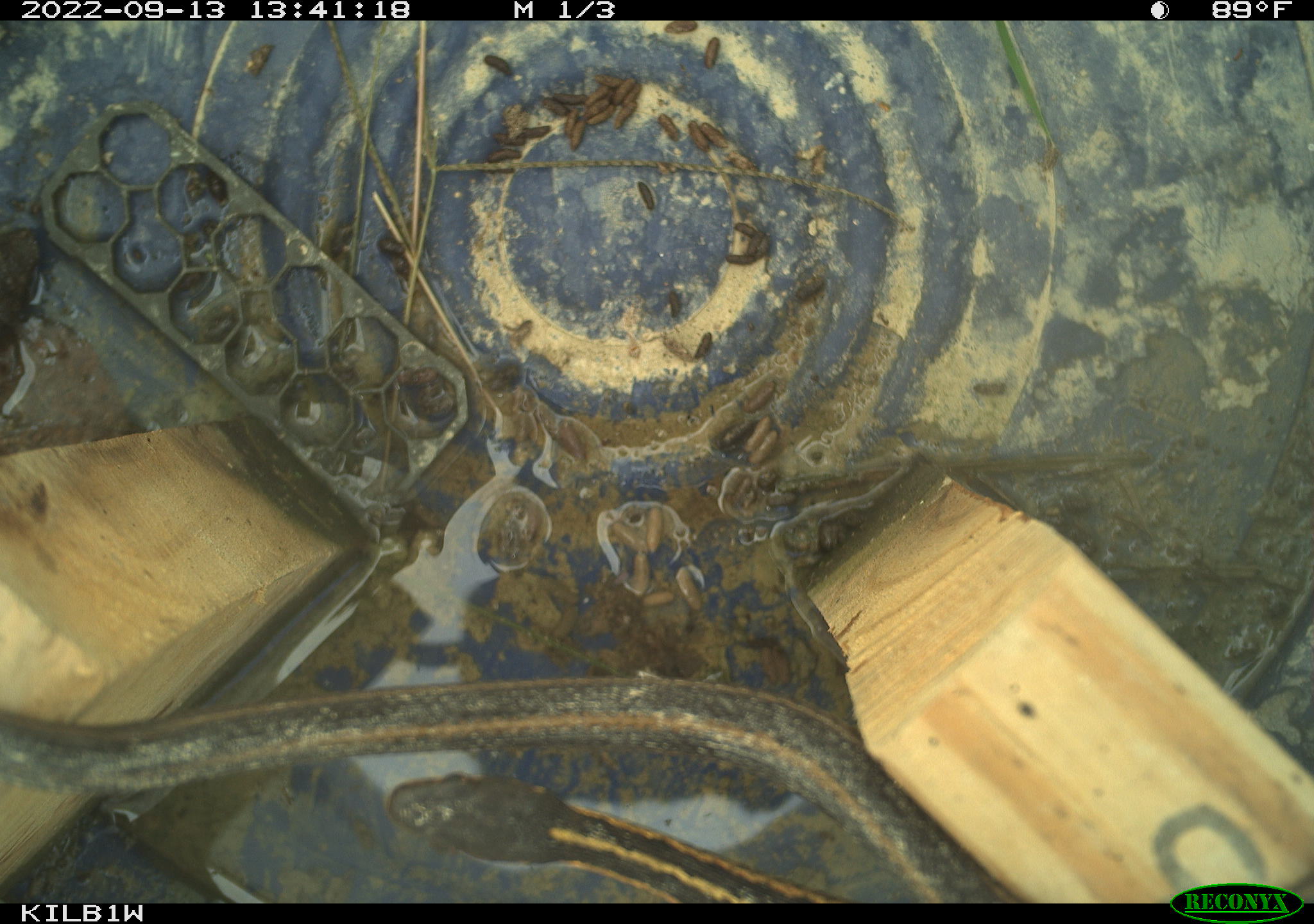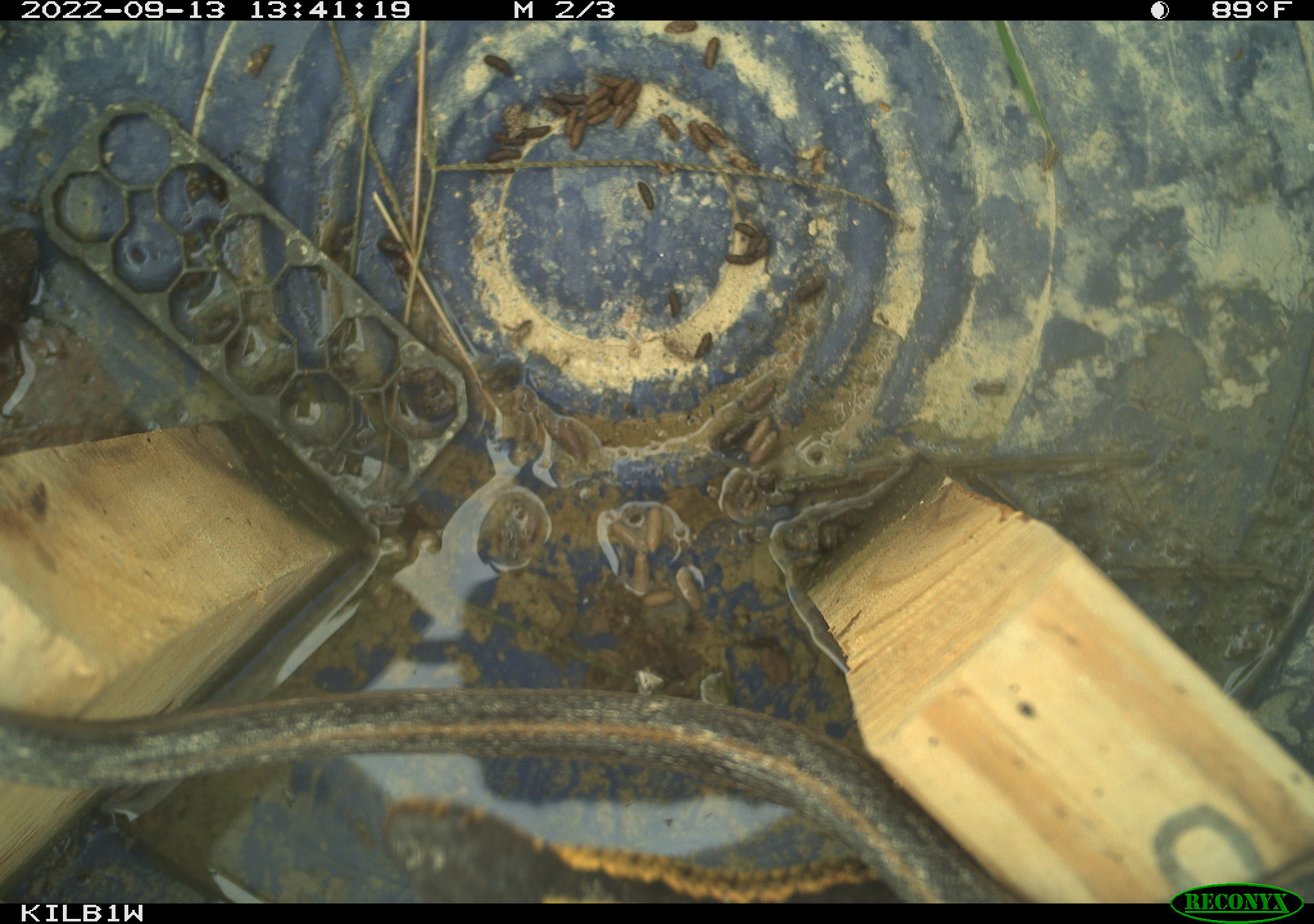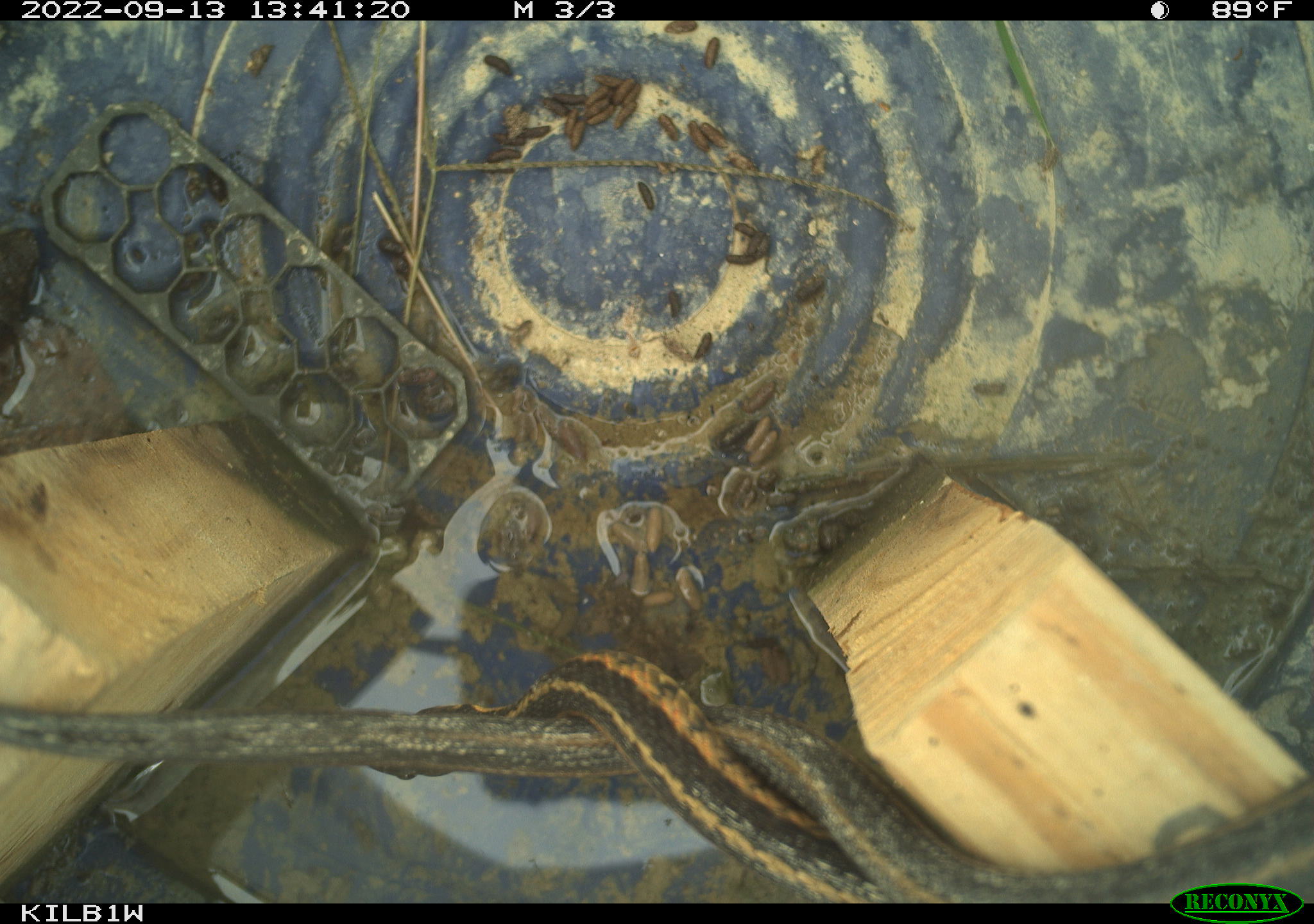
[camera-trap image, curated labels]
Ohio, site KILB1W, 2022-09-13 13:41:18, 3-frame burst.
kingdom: Animalia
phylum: Chordata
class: Reptilia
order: Squamata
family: Colubridae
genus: Thamnophis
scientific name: Thamnophis sirtalis sirtalis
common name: eastern gartersnake